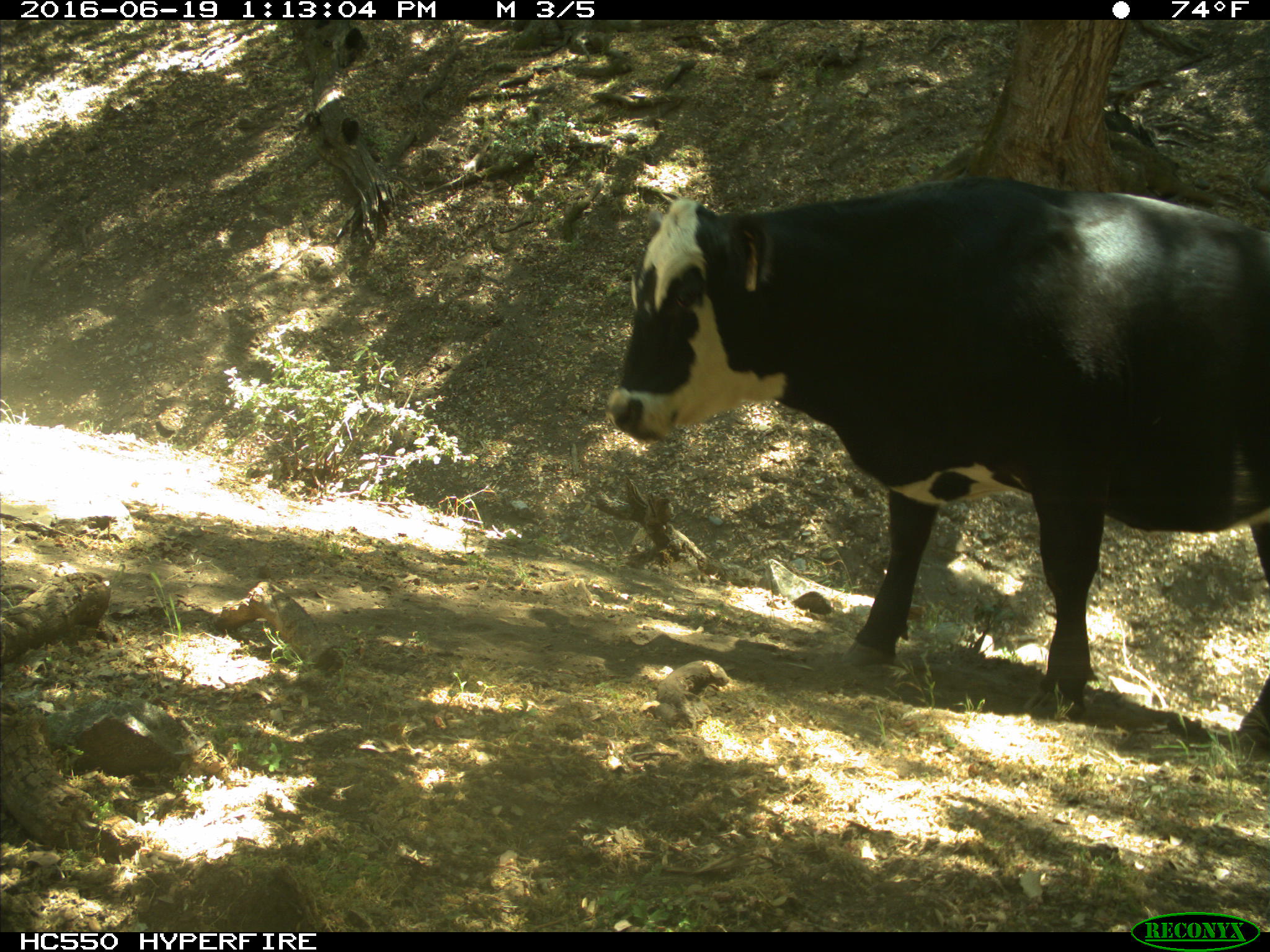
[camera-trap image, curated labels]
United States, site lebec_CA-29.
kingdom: Animalia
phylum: Chordata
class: Mammalia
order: Artiodactyla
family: Bovidae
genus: Bos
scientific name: Bos taurus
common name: domestic cow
Bos taurus (domestic cow).